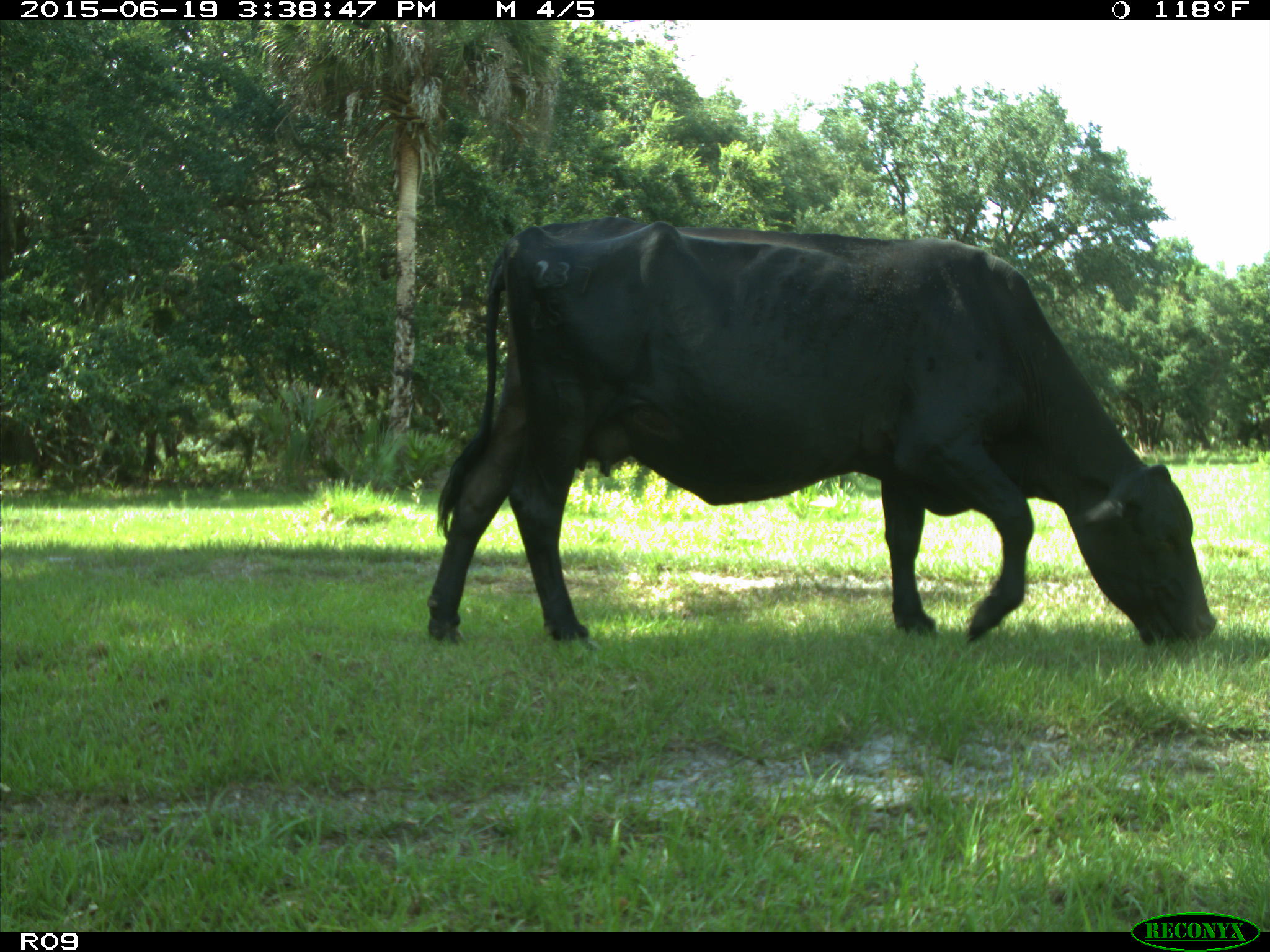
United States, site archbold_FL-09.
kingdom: Animalia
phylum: Chordata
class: Mammalia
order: Artiodactyla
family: Bovidae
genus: Bos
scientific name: Bos taurus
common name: domestic cow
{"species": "Bos taurus (domestic cow)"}